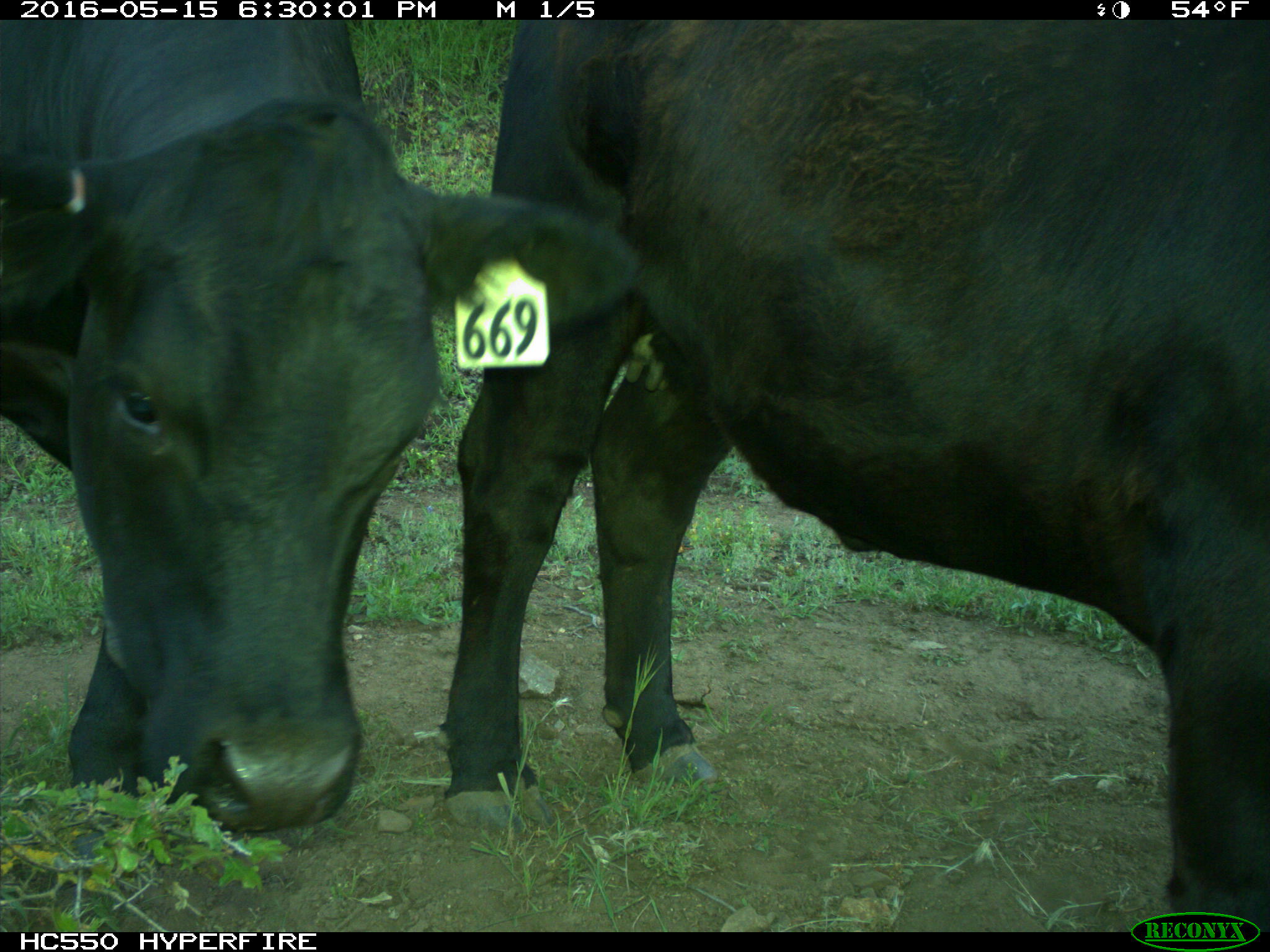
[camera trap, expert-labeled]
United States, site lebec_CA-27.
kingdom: Animalia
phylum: Chordata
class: Mammalia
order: Artiodactyla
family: Bovidae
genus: Bos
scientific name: Bos taurus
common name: domestic cow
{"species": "Bos taurus (domestic cow)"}